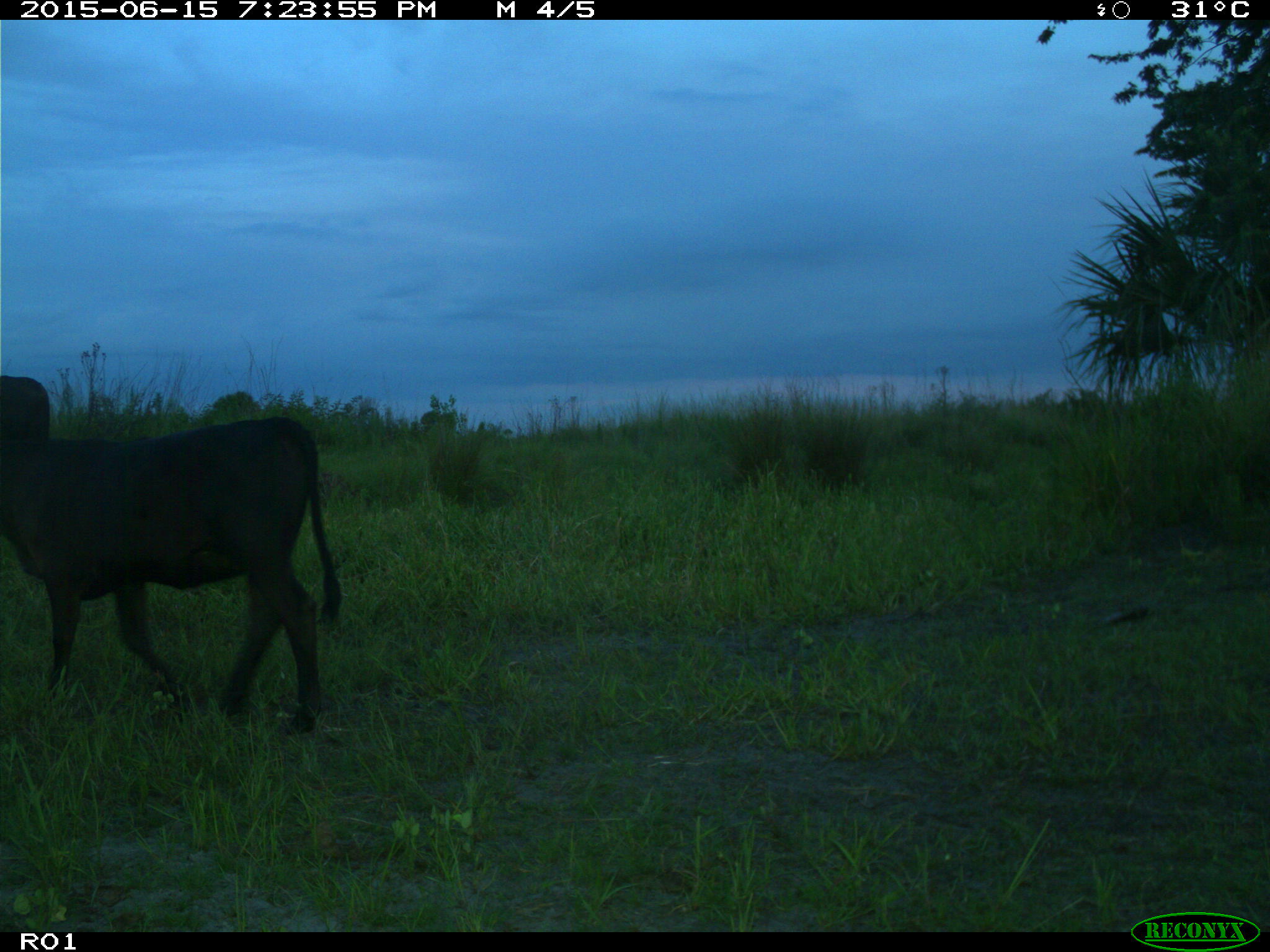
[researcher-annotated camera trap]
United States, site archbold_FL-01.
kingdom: Animalia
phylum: Chordata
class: Mammalia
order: Artiodactyla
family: Bovidae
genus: Bos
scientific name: Bos taurus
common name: domestic cow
Bos taurus (domestic cow).